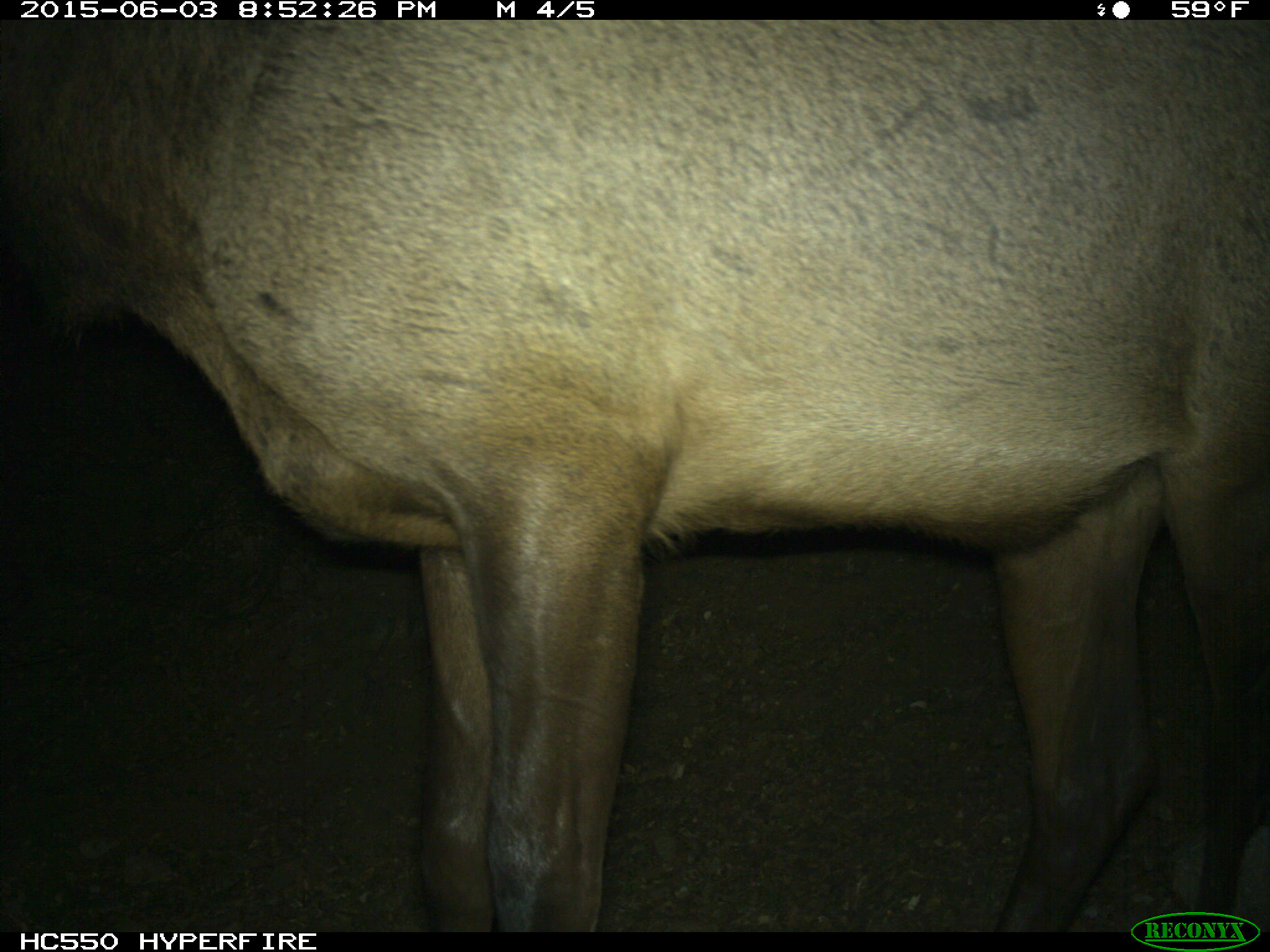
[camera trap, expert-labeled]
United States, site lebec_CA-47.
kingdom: Animalia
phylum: Chordata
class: Mammalia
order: Artiodactyla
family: Cervidae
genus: Cervus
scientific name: Cervus canadensis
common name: elk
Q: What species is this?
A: Cervus canadensis (elk).